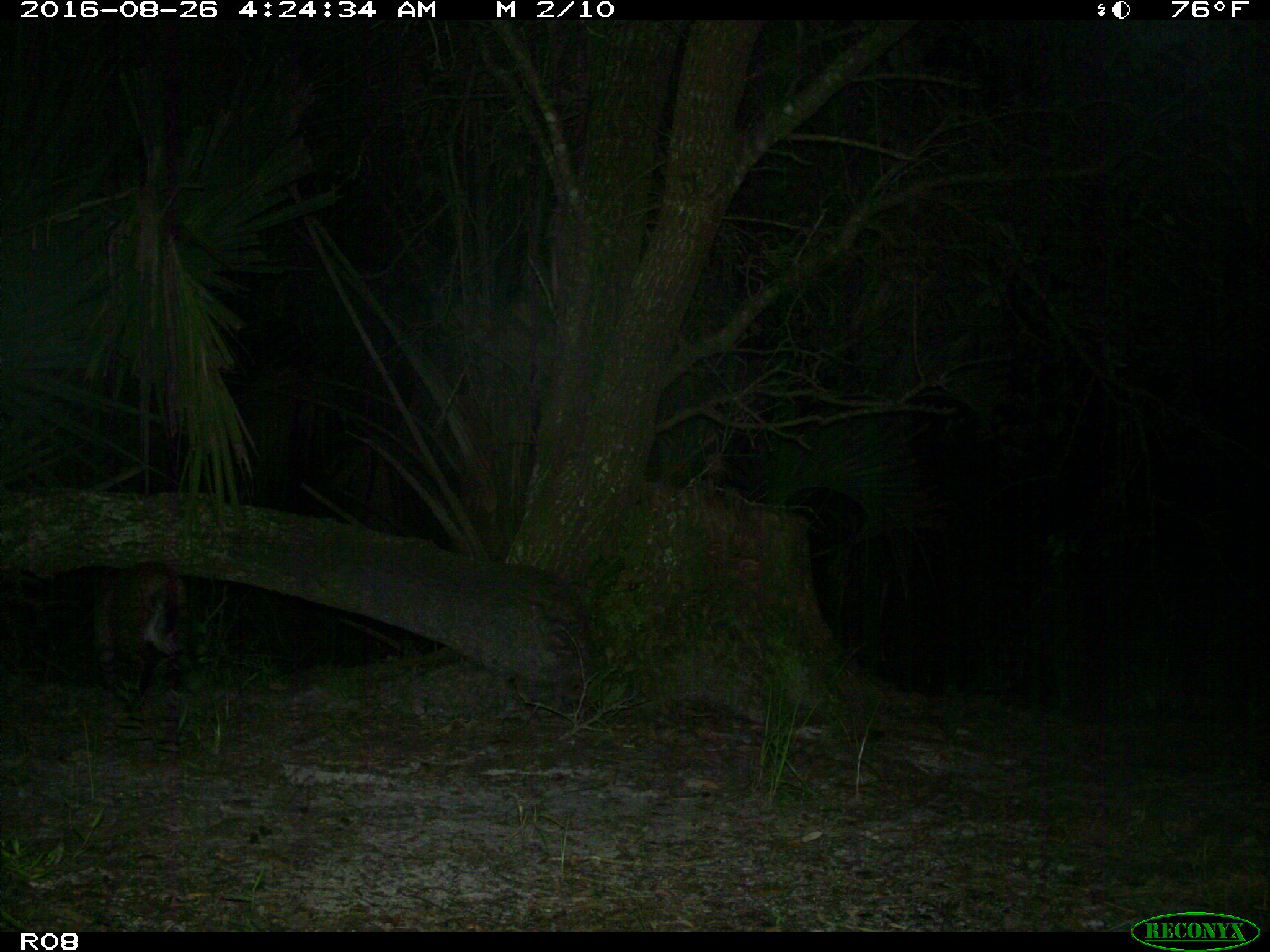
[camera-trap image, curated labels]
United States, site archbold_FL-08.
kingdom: Animalia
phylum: Chordata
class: Mammalia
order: Carnivora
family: Felidae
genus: Lynx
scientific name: Lynx rufus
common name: bobcat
Lynx rufus (bobcat).